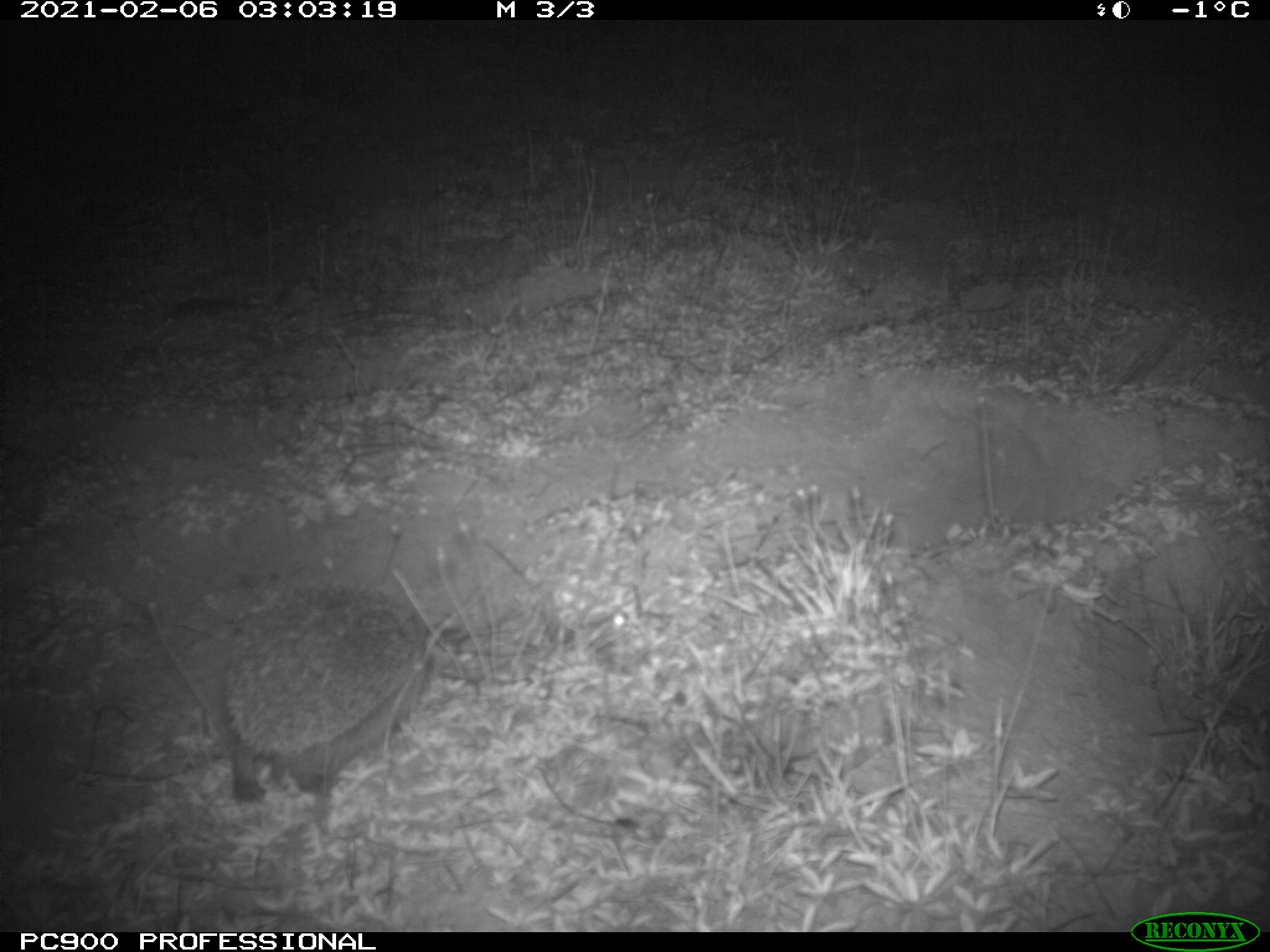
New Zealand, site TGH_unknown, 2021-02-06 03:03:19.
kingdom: Animalia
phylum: Chordata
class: Mammalia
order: Eulipotyphla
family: Erinaceidae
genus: Erinaceus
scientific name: Erinaceus europaeus europaeus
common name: european hedgehog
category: hedgehog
Hedgehog (european hedgehog) (Erinaceus europaeus europaeus).